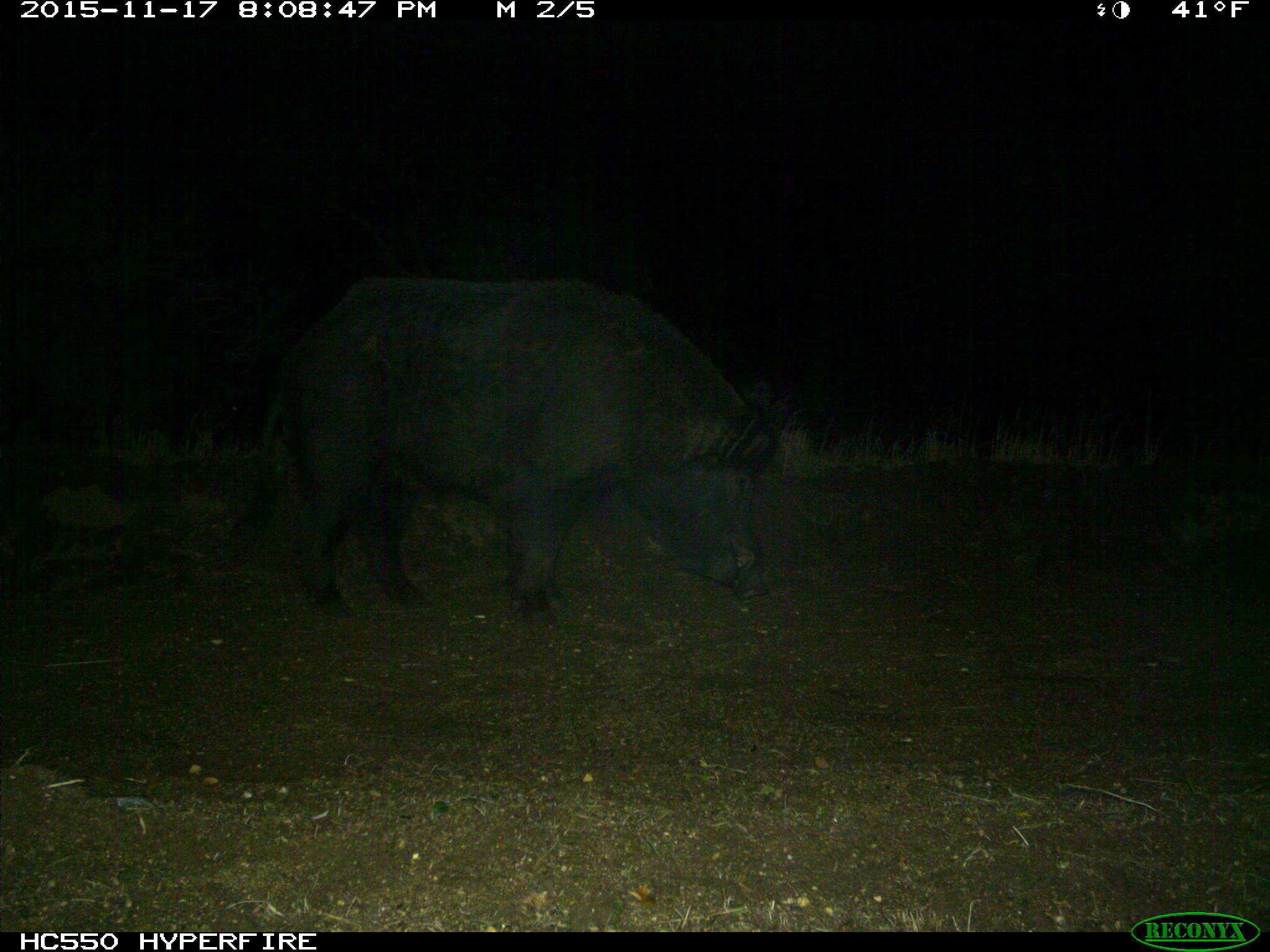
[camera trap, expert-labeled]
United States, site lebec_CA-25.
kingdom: Animalia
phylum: Chordata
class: Mammalia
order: Artiodactyla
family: Suidae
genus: Sus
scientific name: Sus scrofa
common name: wild boar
Sus scrofa (wild boar).